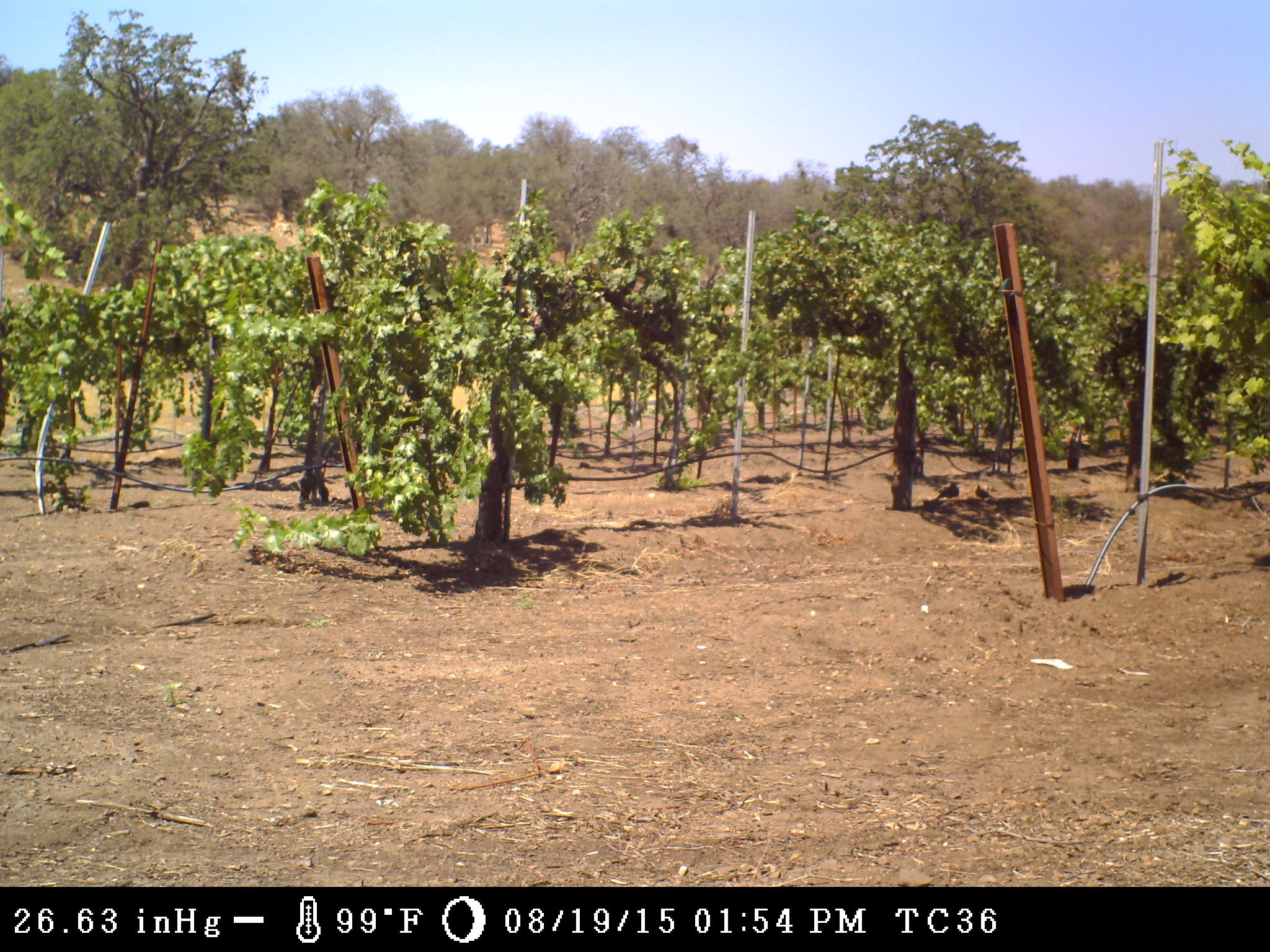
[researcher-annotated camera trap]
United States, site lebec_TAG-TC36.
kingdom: Animalia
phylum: Chordata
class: Aves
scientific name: Aves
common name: birds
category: unidentified bird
Unidentified bird (birds) (Aves).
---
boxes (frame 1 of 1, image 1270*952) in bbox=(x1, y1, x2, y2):
animal: bbox=(935, 481, 961, 498); bbox=(975, 482, 993, 500)